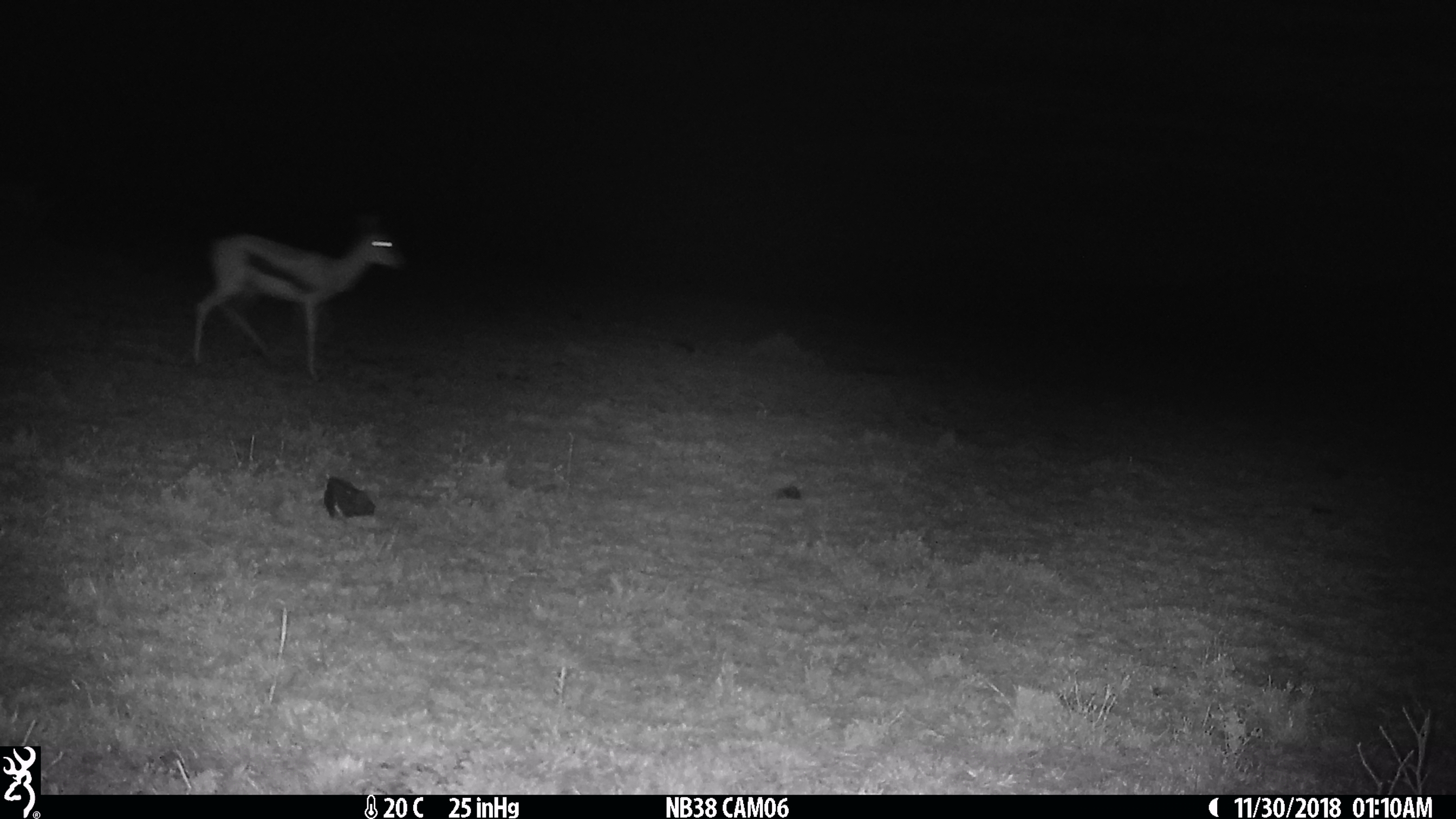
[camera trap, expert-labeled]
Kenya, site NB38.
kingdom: Animalia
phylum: Chordata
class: Mammalia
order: Artiodactyla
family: Bovidae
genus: Eudorcas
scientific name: Eudorcas thomsonii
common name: thomon's gazelle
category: gazelle thomsons